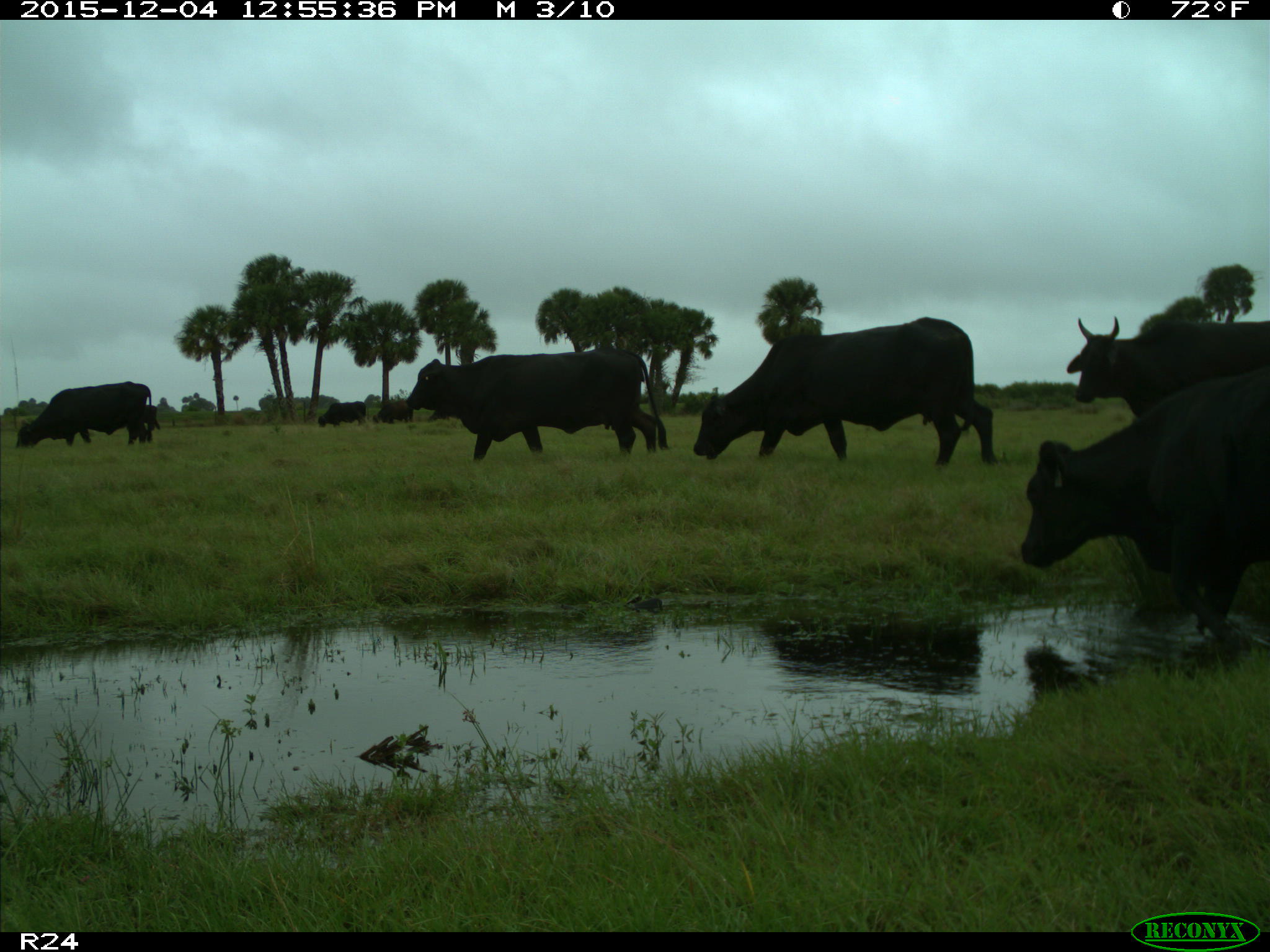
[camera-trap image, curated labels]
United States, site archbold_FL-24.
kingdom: Animalia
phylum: Chordata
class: Mammalia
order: Artiodactyla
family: Bovidae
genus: Bos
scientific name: Bos taurus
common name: domestic cow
Bos taurus (domestic cow).